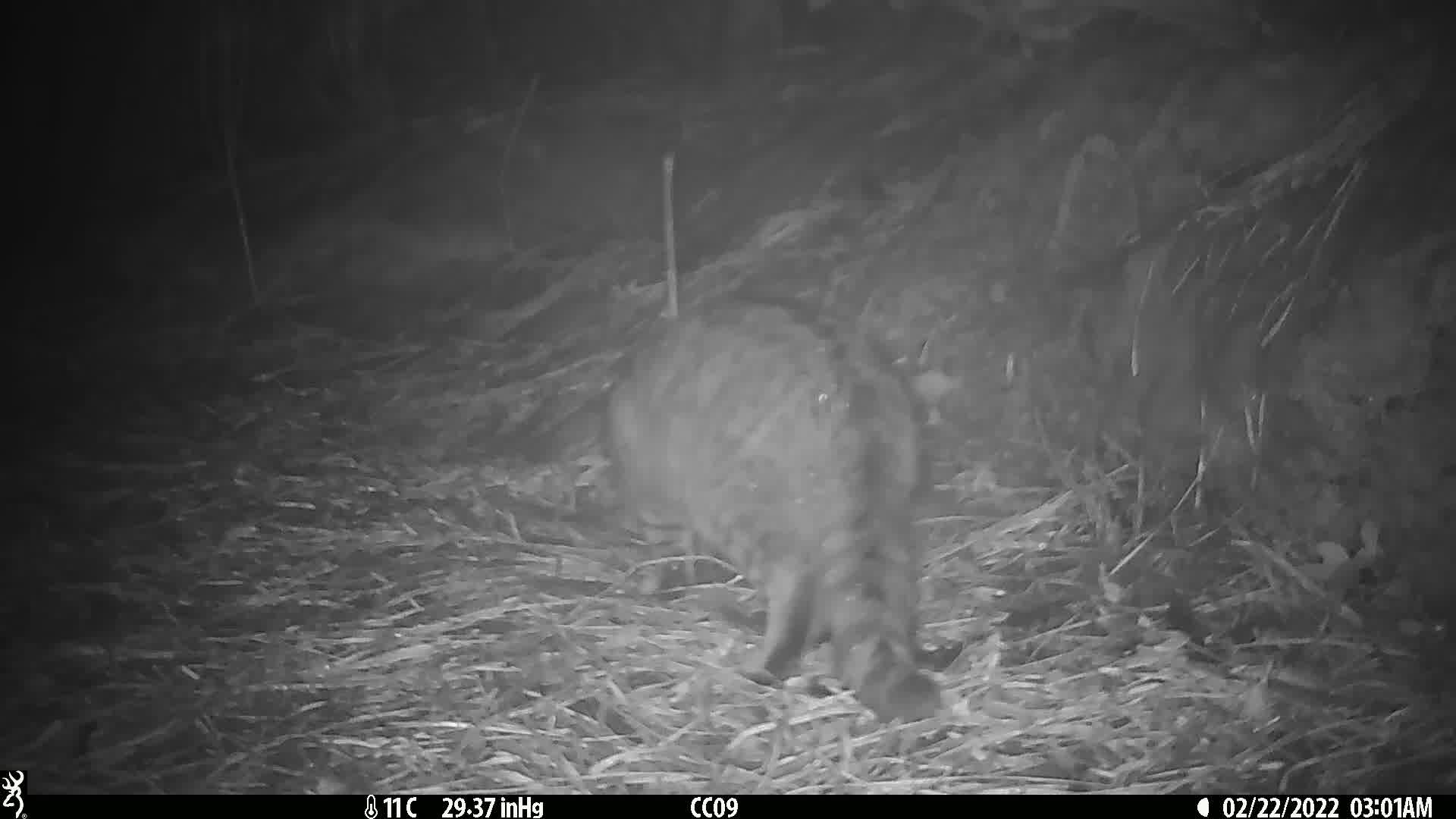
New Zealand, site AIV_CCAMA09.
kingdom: Animalia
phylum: Chordata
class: Mammalia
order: Carnivora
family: Felidae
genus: Felis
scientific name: Felis catus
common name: domestic cat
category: cat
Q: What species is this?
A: Cat (domestic cat) (Felis catus).